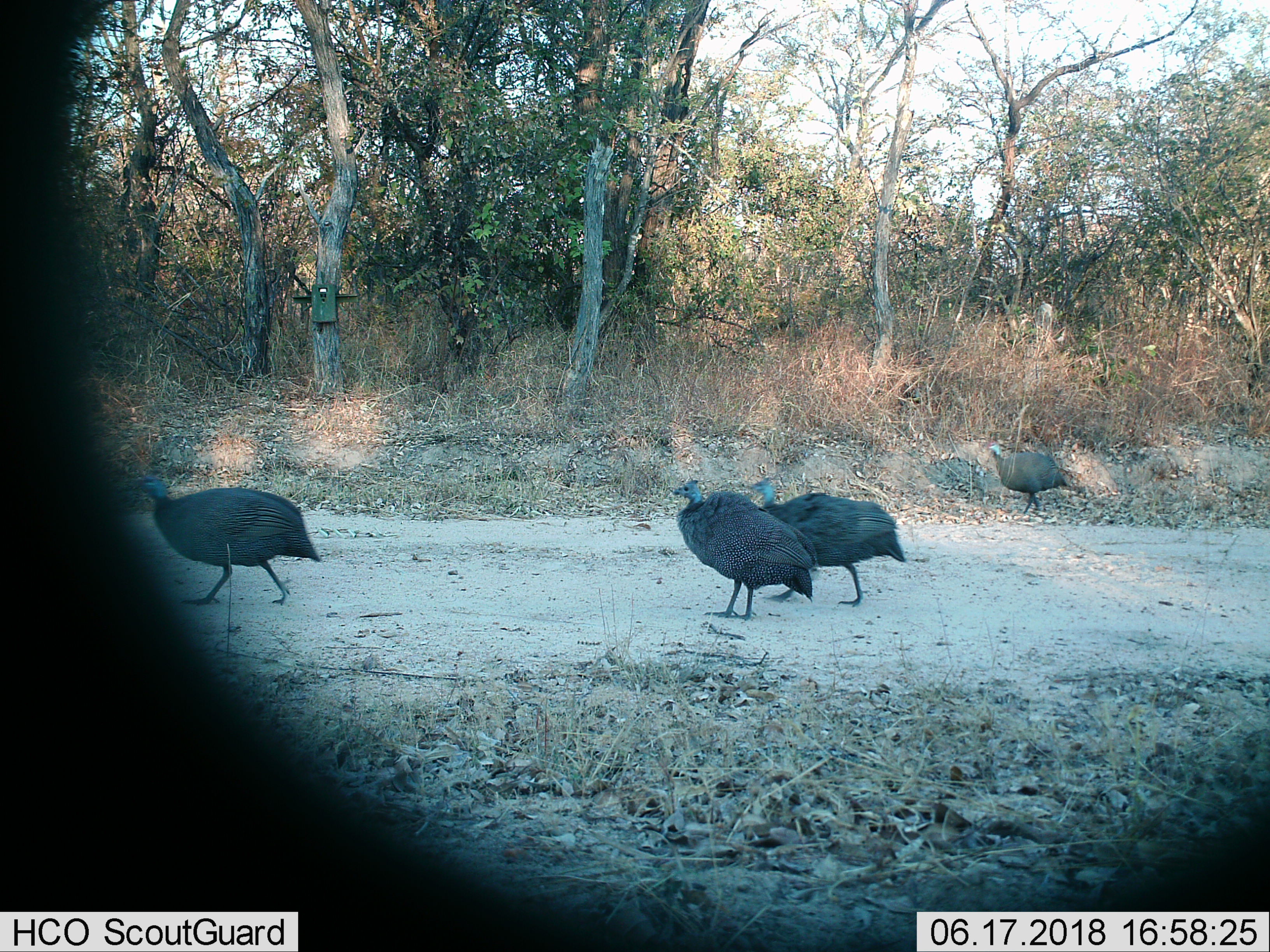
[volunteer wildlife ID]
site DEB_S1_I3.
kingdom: Animalia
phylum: Chordata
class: Aves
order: Galliformes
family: Numididae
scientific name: Numididae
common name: guineafowl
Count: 4.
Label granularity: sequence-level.